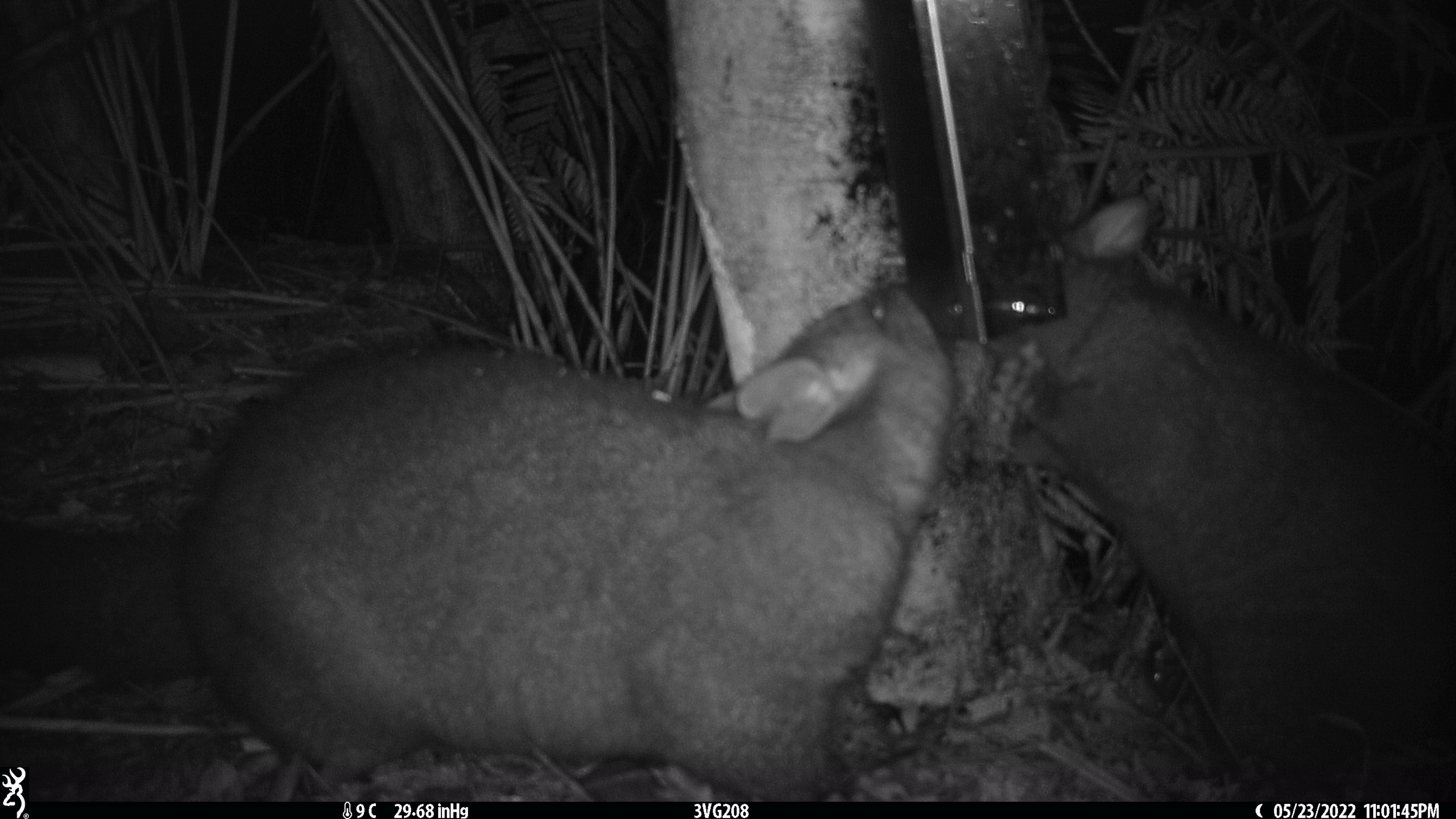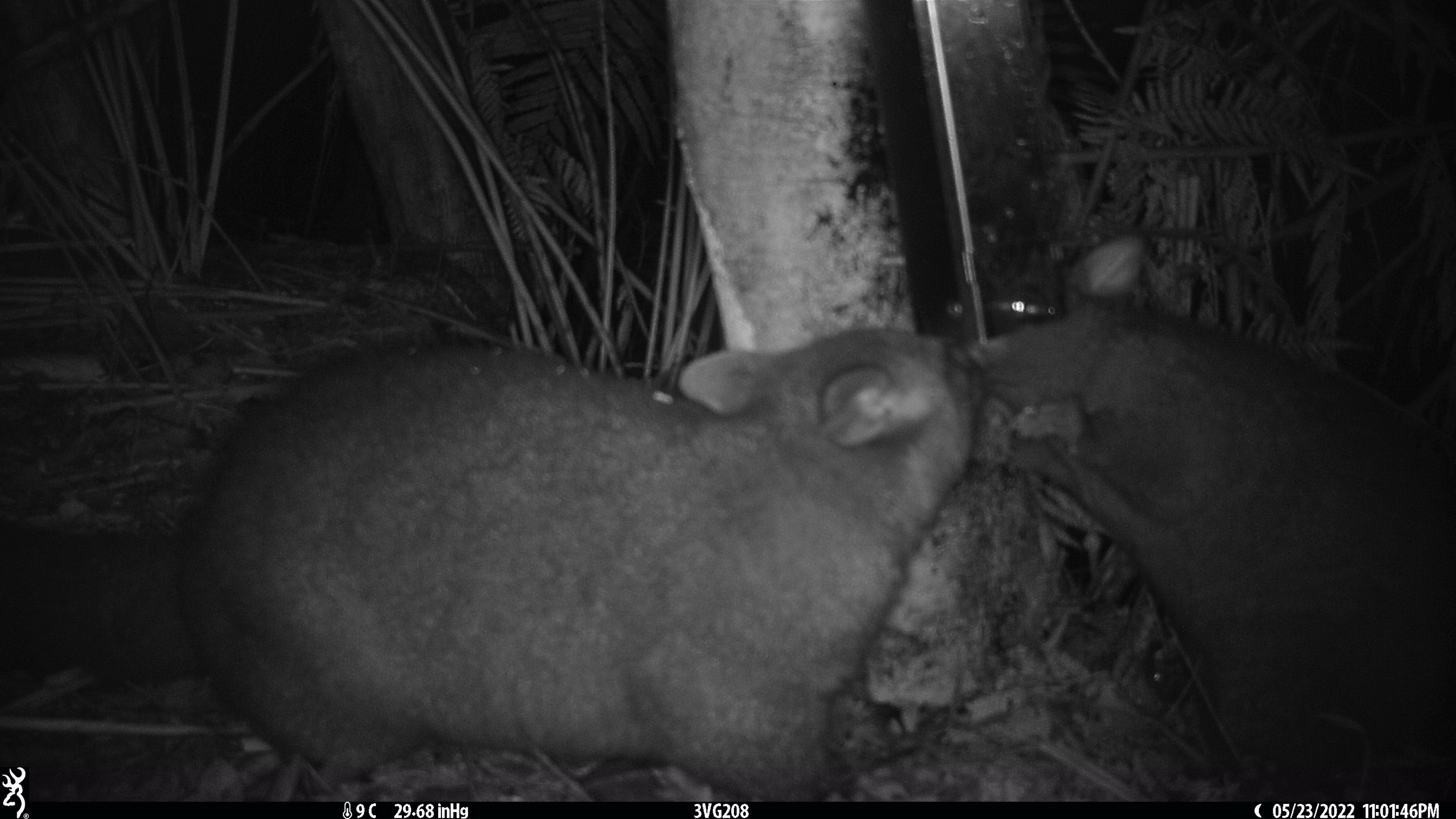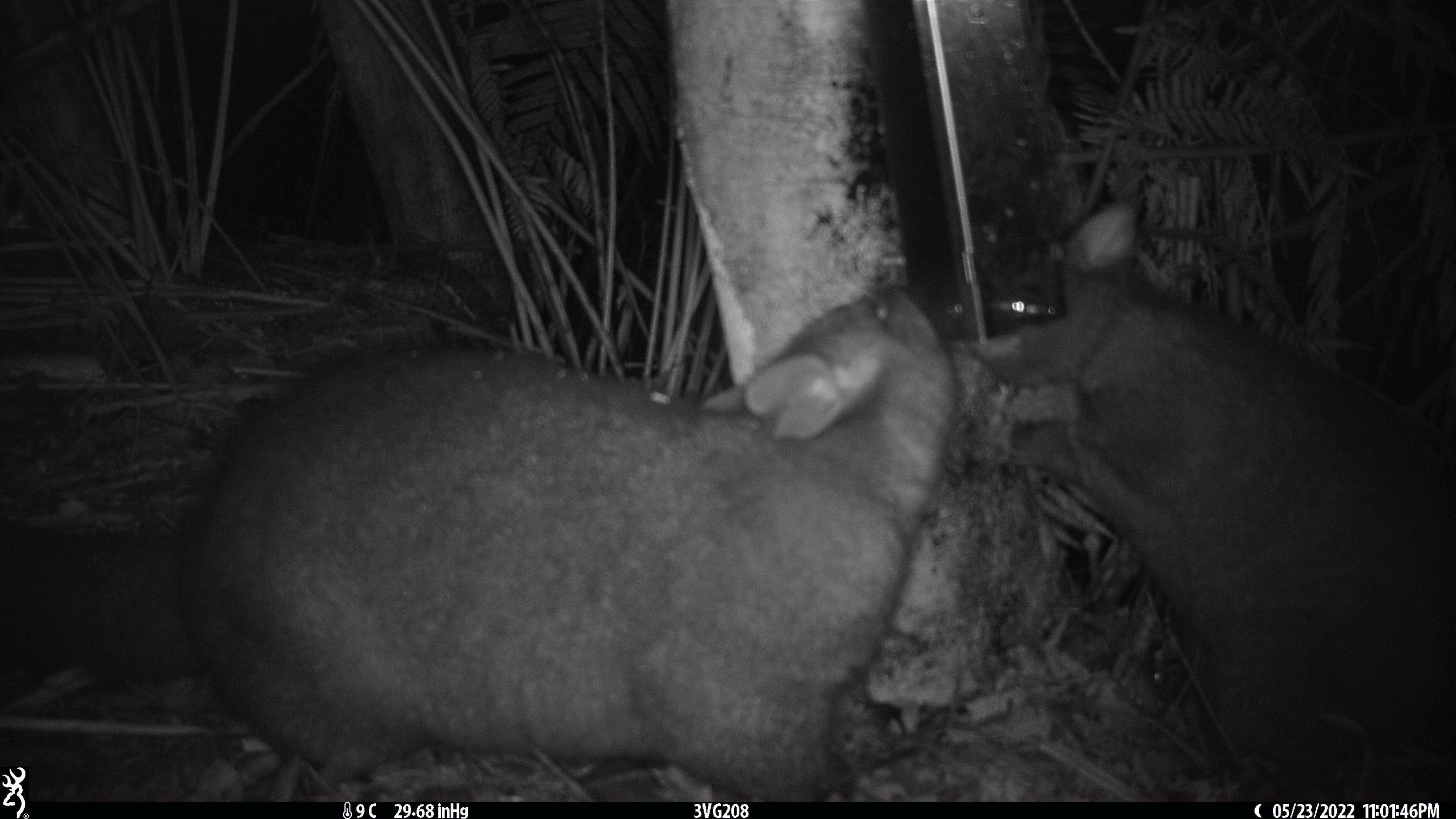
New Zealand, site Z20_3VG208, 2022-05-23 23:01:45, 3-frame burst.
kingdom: Animalia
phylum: Chordata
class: Mammalia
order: Diprotodontia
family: Phalangeridae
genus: Trichosurus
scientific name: Trichosurus vulpecula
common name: common brushtail possum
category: possum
Possum (common brushtail possum) (Trichosurus vulpecula).